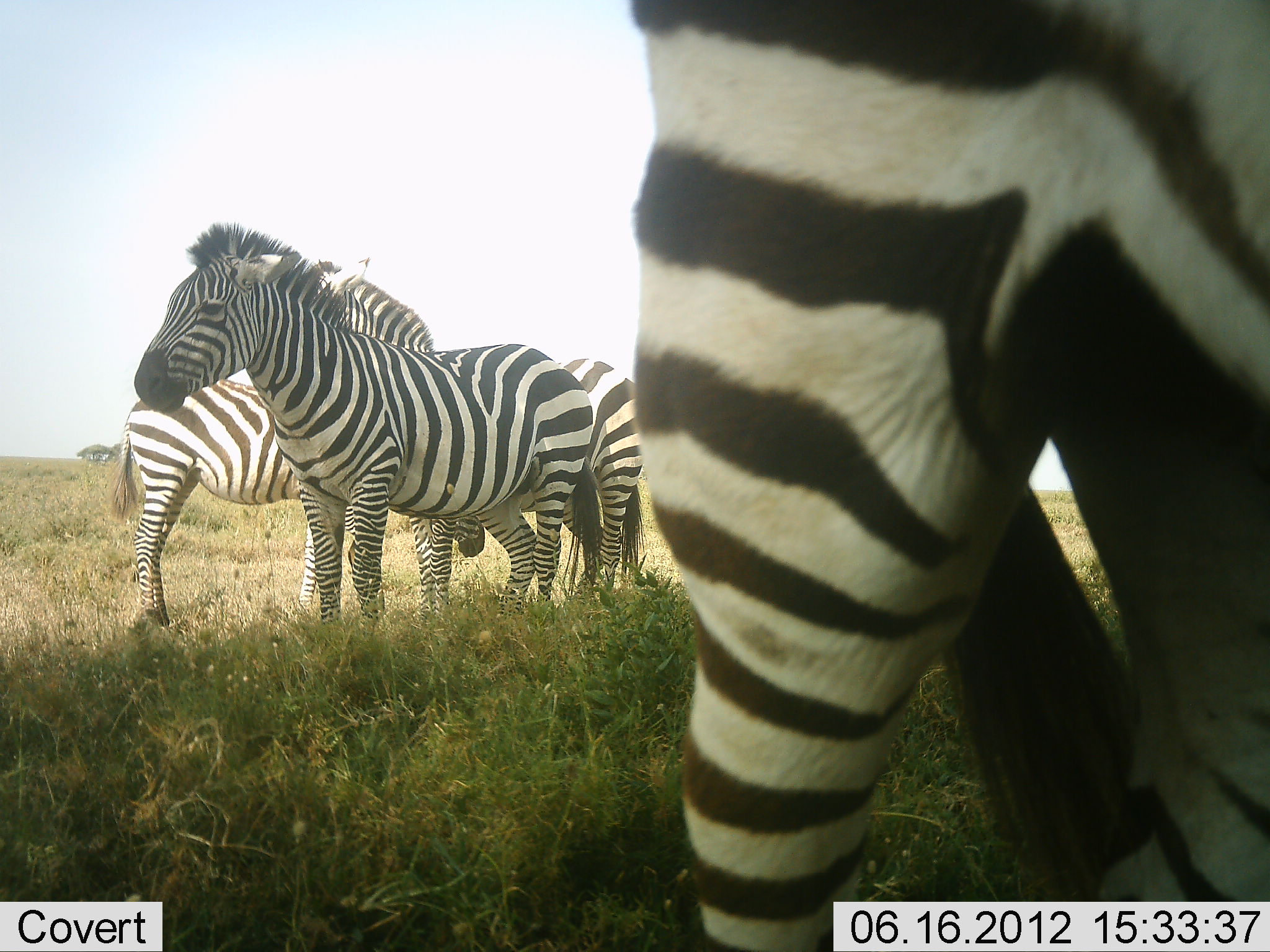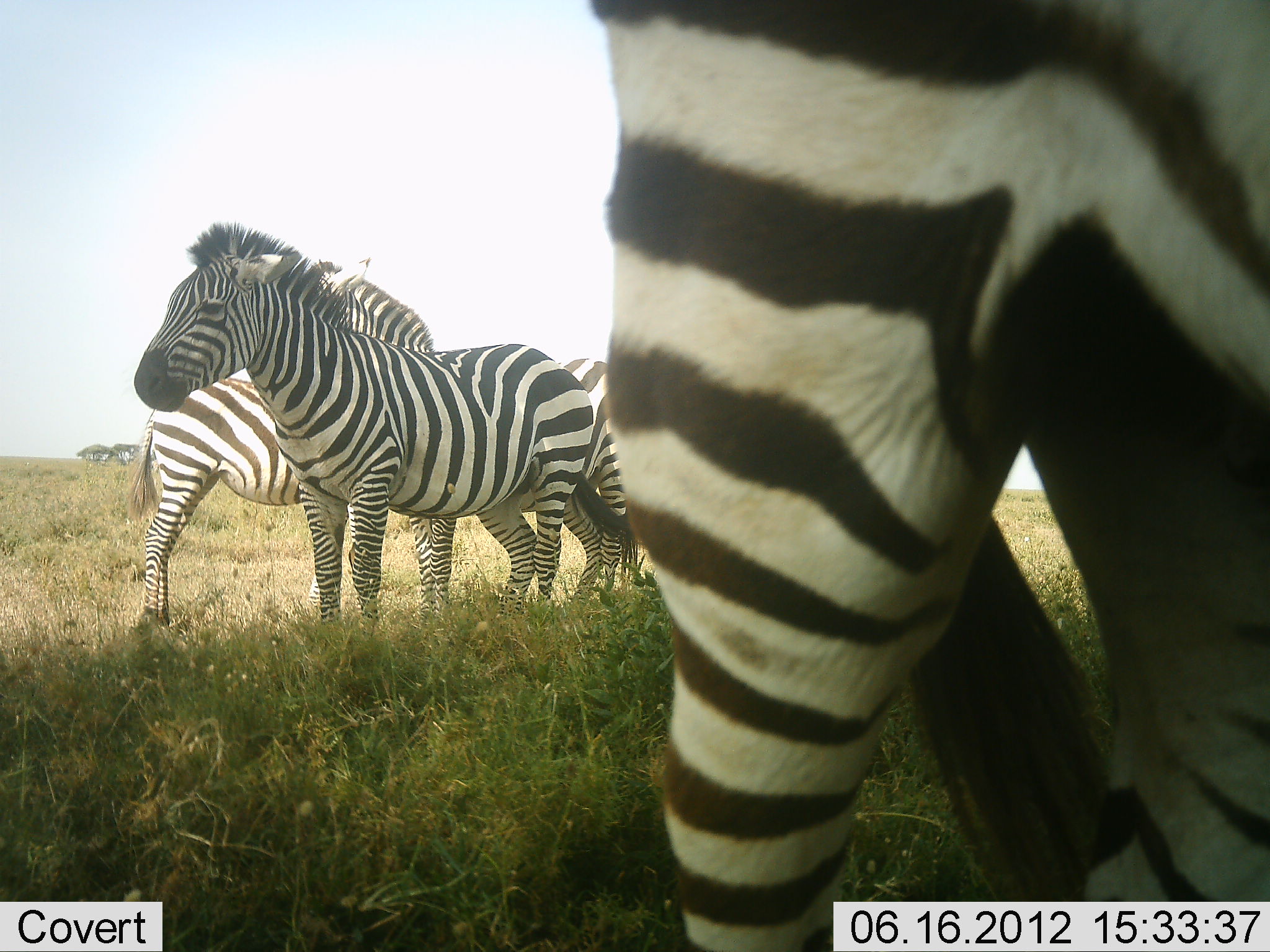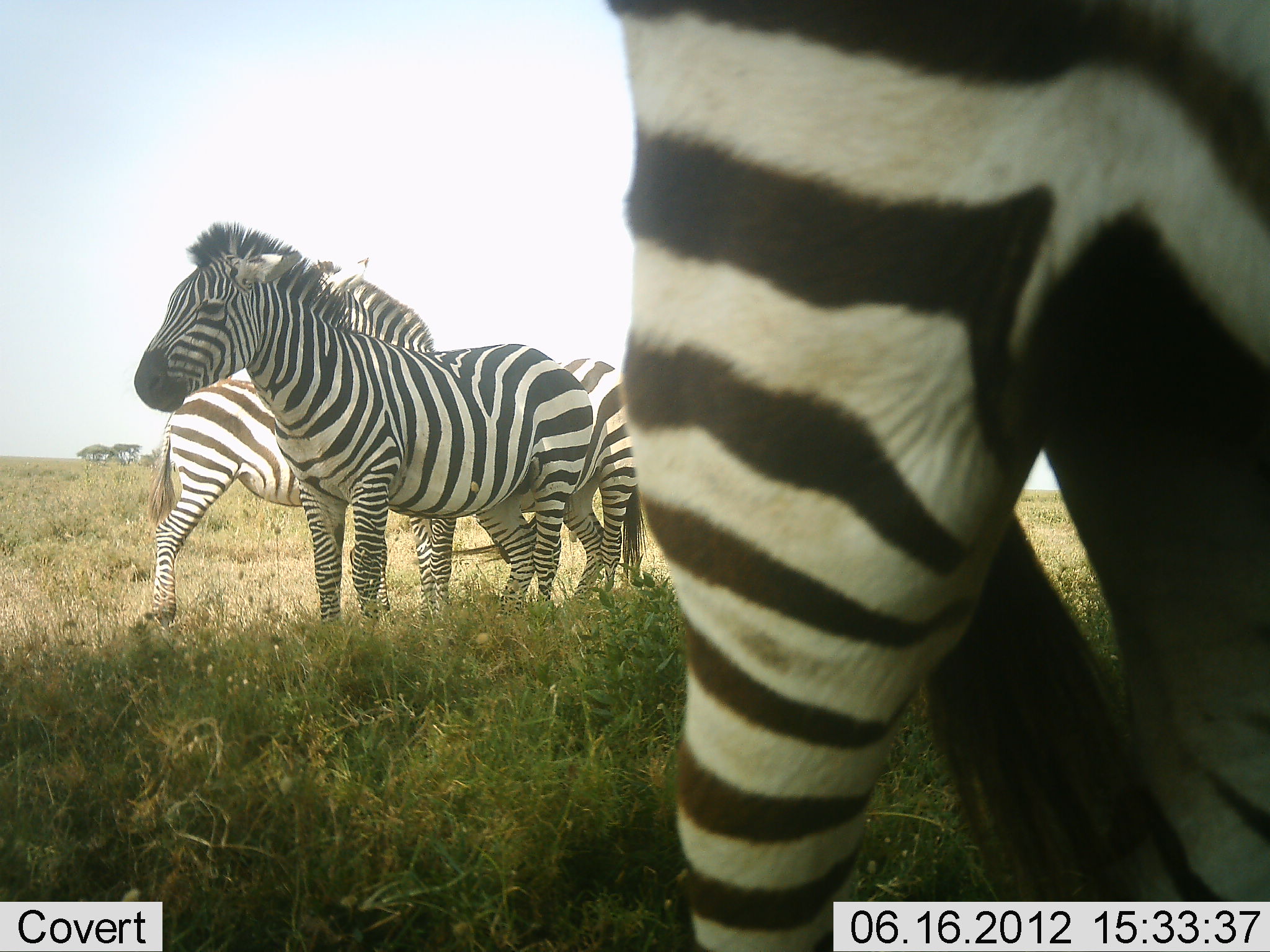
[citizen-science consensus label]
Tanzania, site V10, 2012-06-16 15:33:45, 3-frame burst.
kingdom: Animalia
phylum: Chordata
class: Mammalia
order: Perissodactyla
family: Equidae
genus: Equus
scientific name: Equus quagga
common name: plains zebra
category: zebra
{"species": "zebra (plains zebra) (Equus quagga)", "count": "4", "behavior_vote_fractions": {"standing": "100%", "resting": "10%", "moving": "0%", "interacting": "20%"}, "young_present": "0%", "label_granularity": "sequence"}